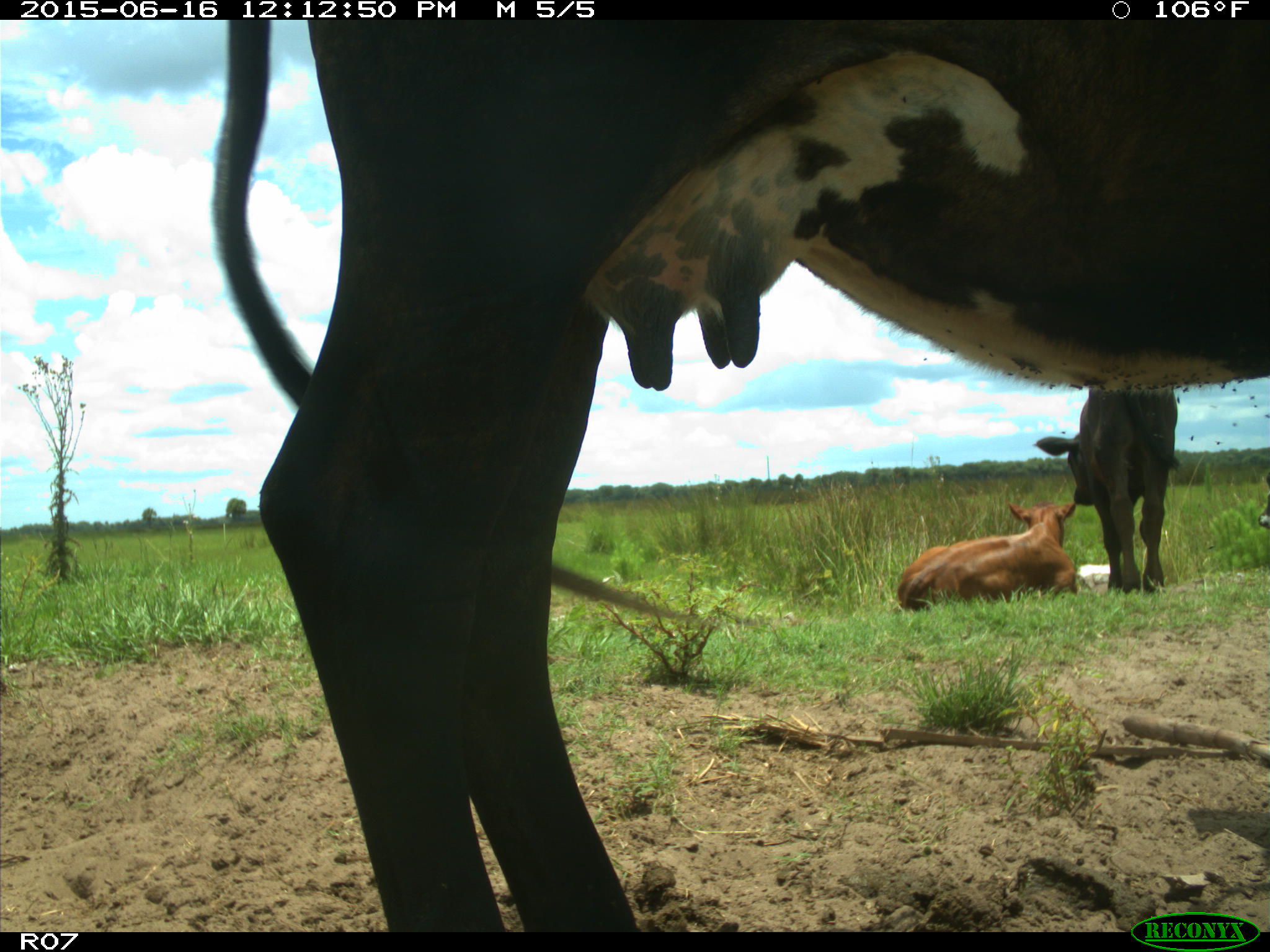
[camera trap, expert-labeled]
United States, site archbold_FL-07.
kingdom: Animalia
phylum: Chordata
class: Mammalia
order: Artiodactyla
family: Bovidae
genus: Bos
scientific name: Bos taurus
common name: domestic cow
Bos taurus (domestic cow).